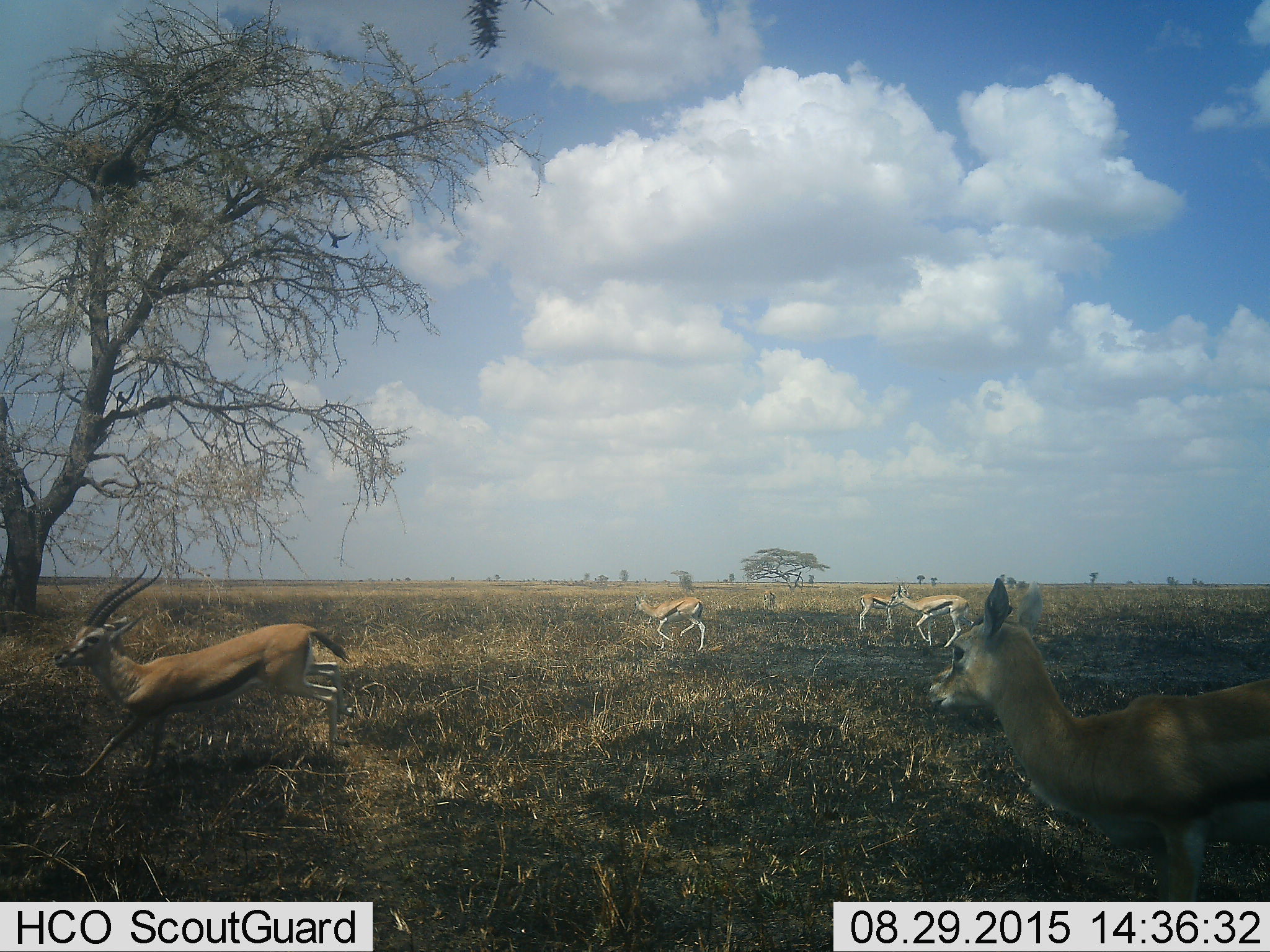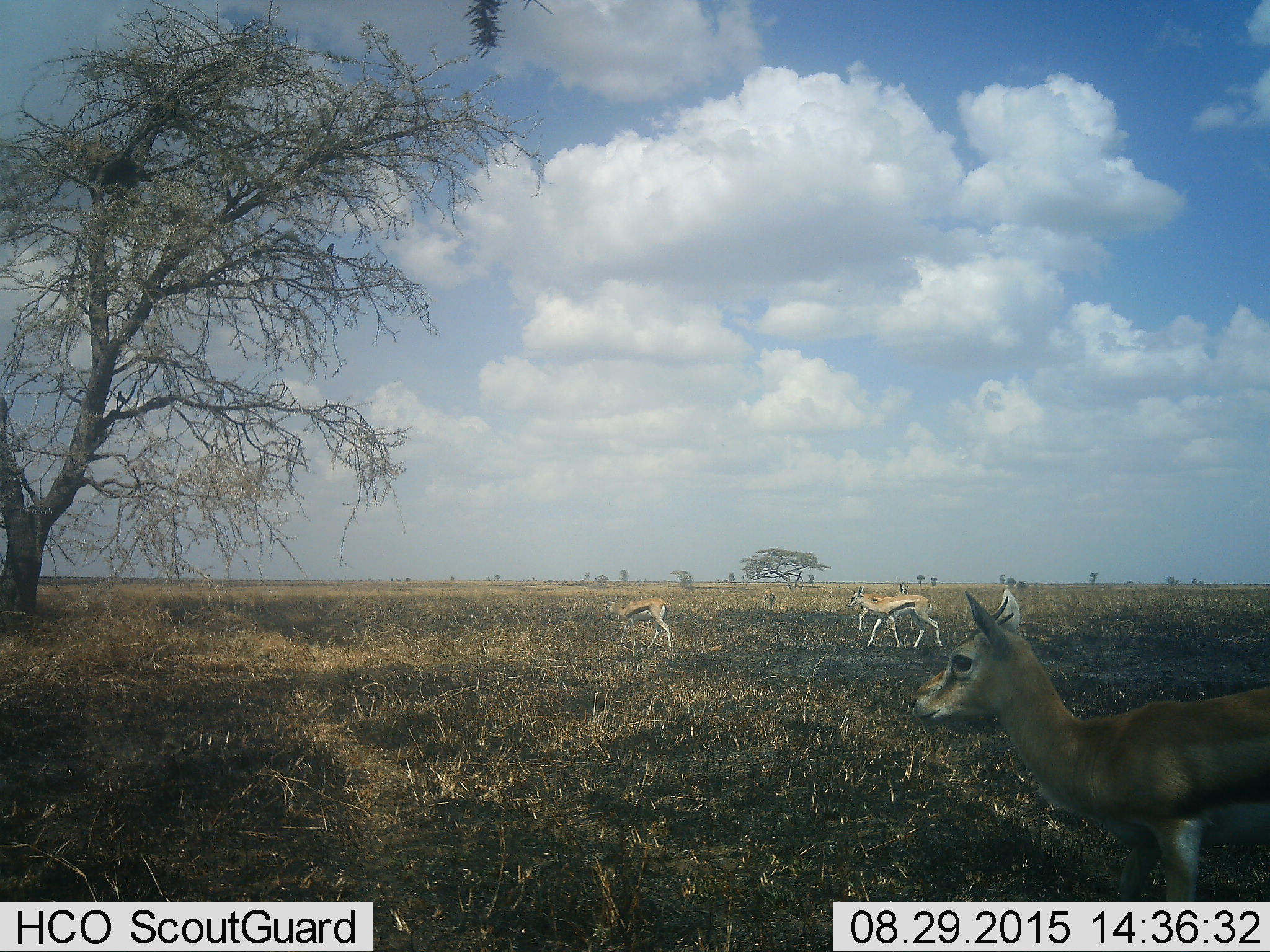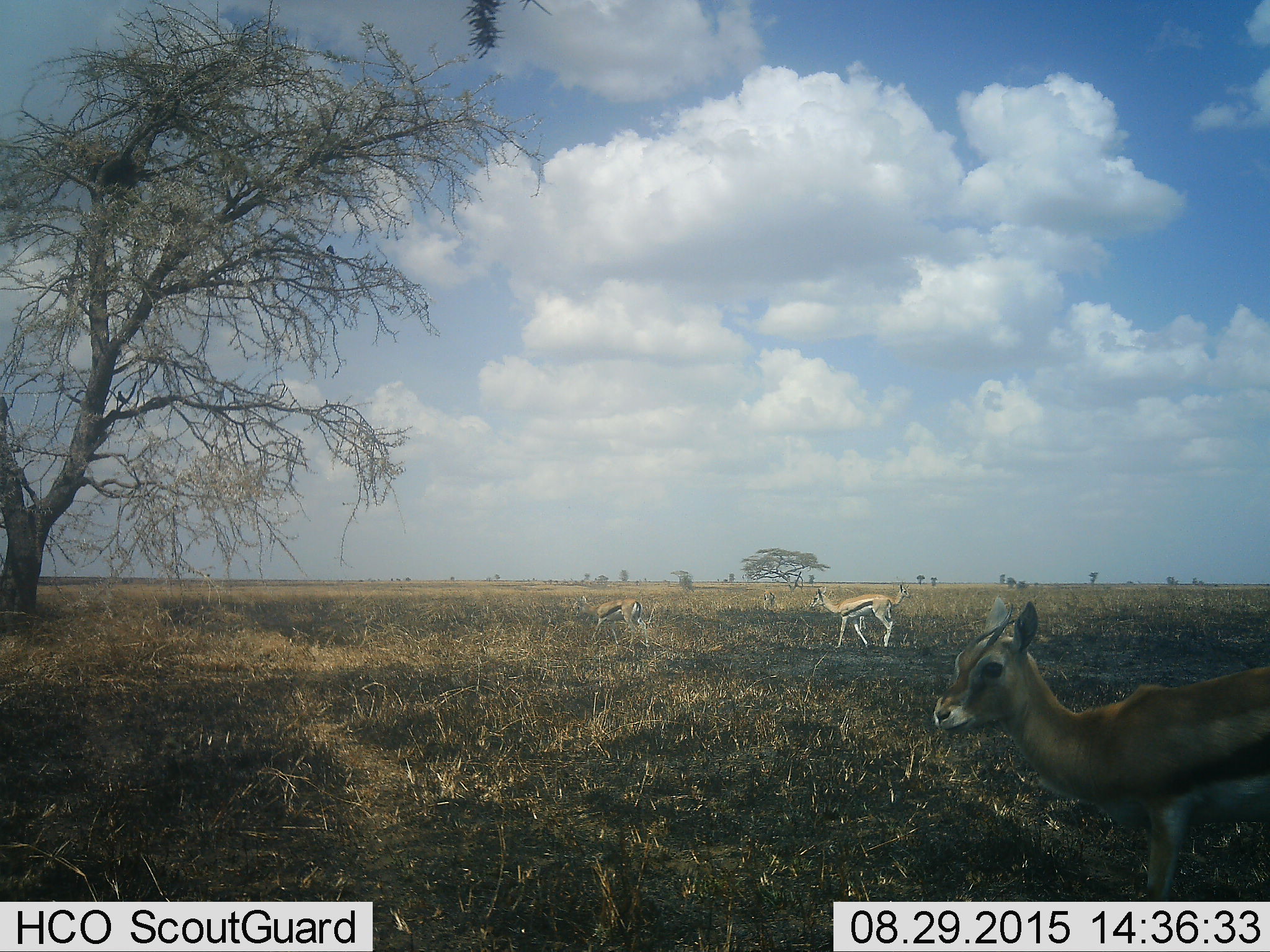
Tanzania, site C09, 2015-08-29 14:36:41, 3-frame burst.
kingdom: Animalia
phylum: Chordata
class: Mammalia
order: Artiodactyla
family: Bovidae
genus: Eudorcas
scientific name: Eudorcas thomsonii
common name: thomson's gazelle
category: gazellethomsons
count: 5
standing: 44%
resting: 0%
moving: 94%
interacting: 6%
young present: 19%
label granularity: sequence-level